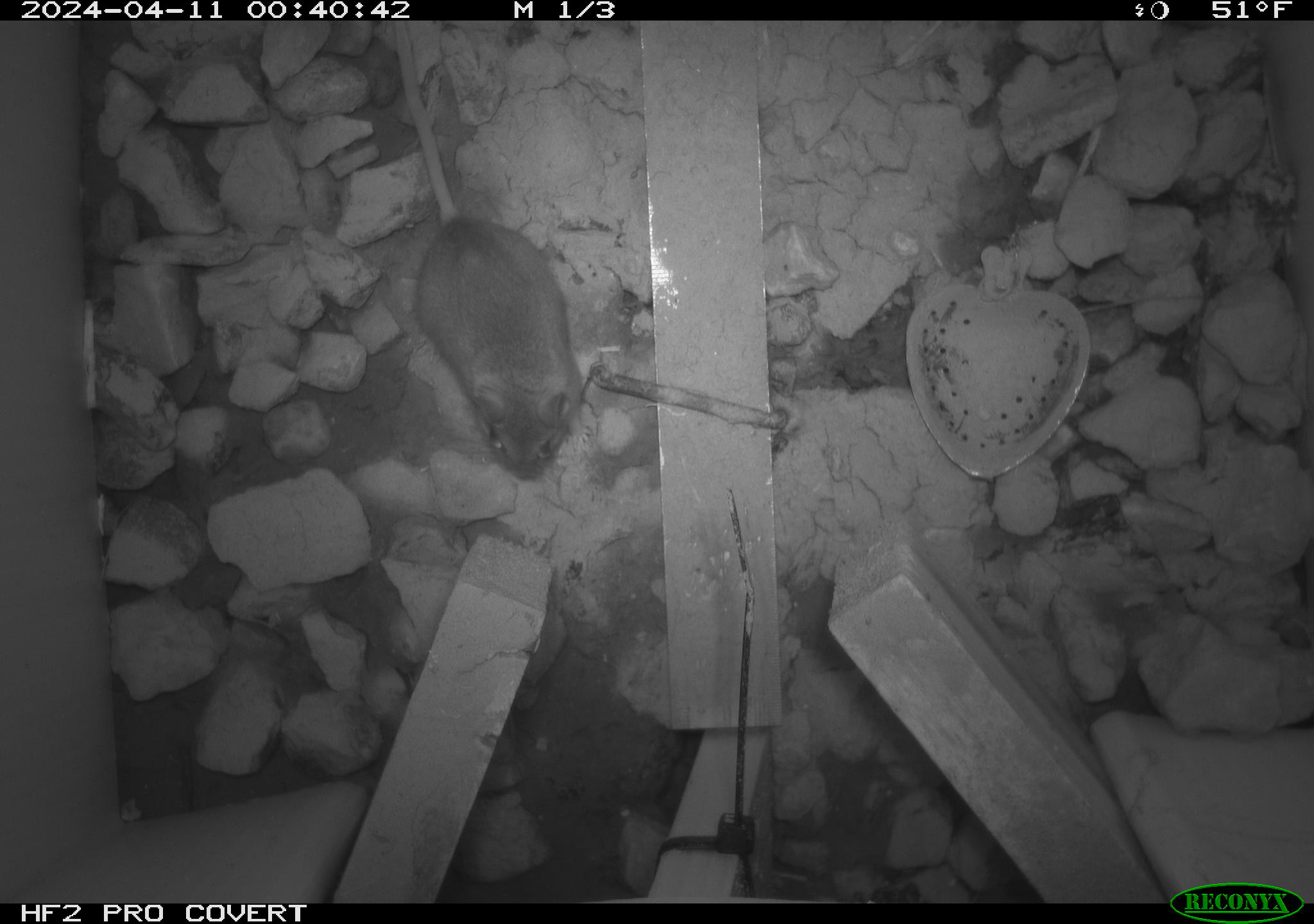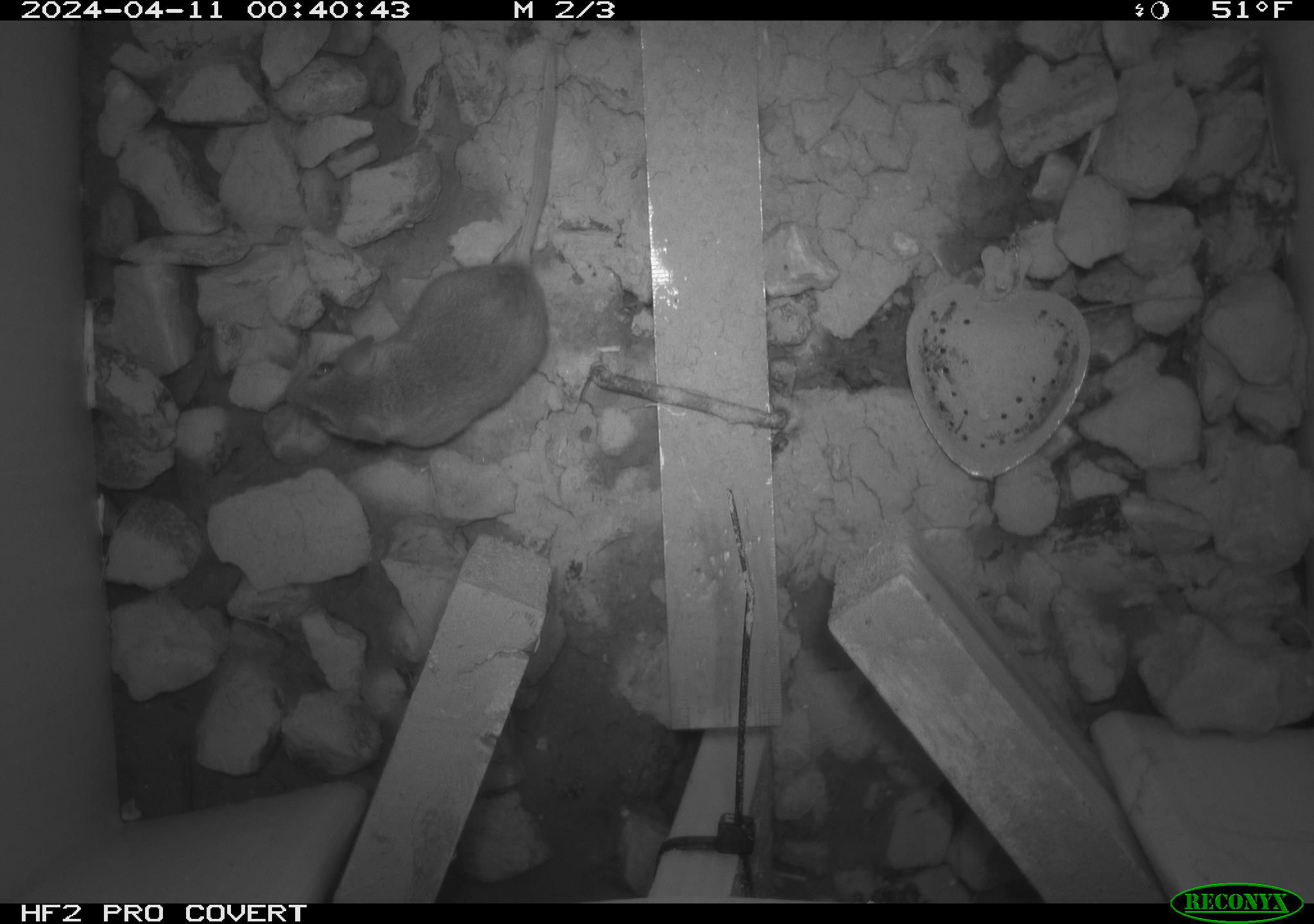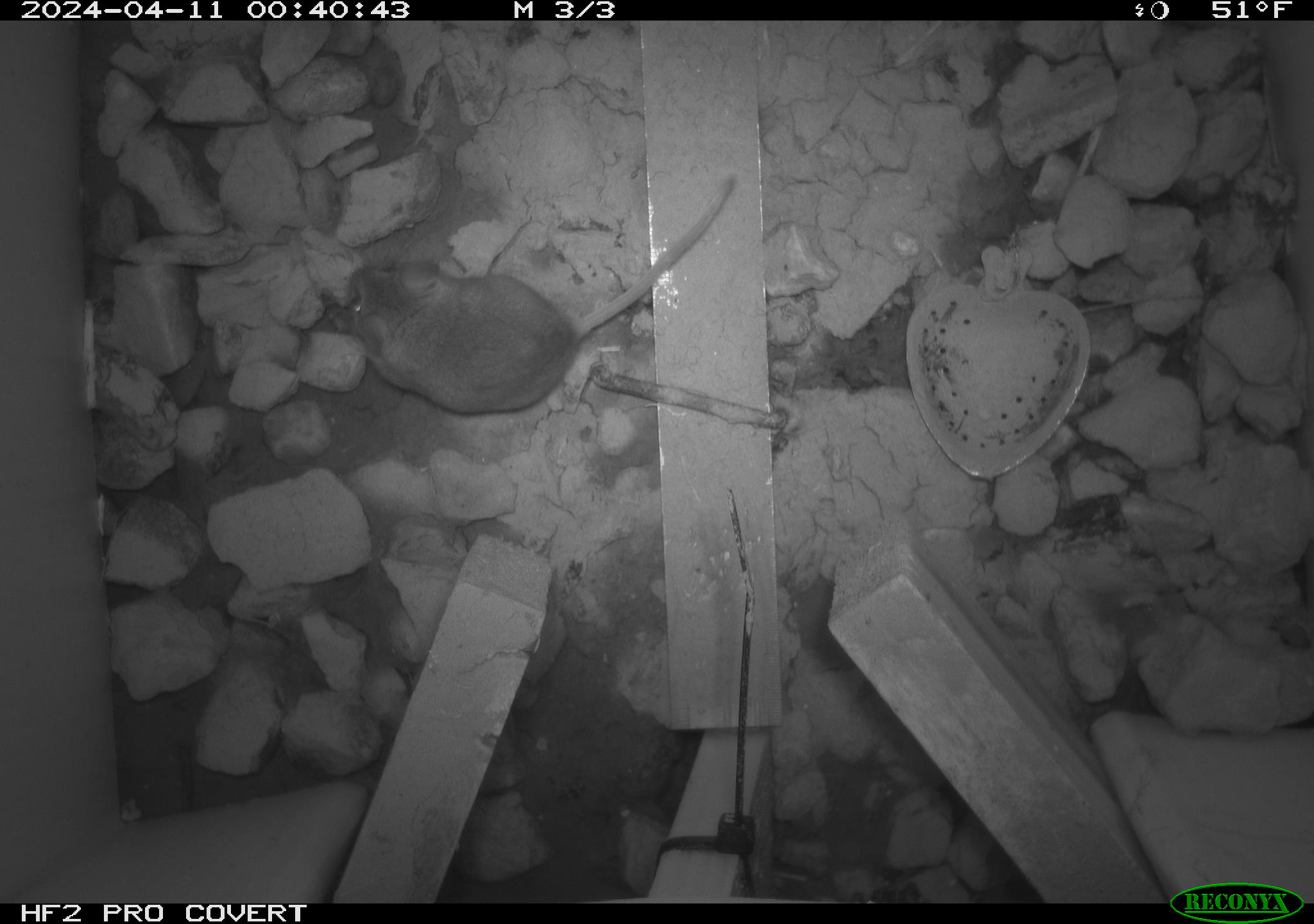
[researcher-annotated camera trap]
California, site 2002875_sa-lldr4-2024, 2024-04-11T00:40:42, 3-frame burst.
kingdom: Animalia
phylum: Chordata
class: Mammalia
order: Rodentia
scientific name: Rodentia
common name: mouse species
Mouse species (Rodentia).